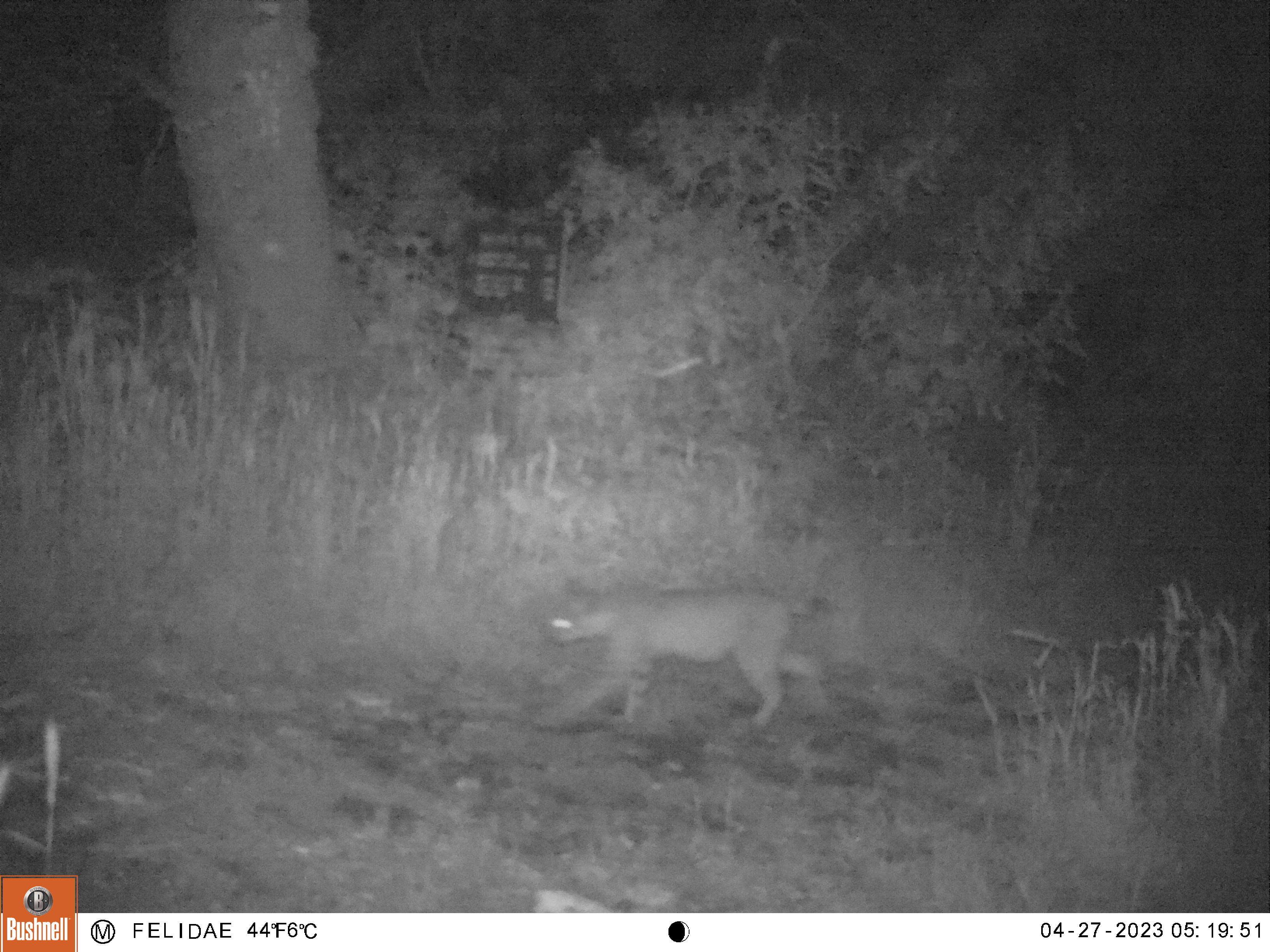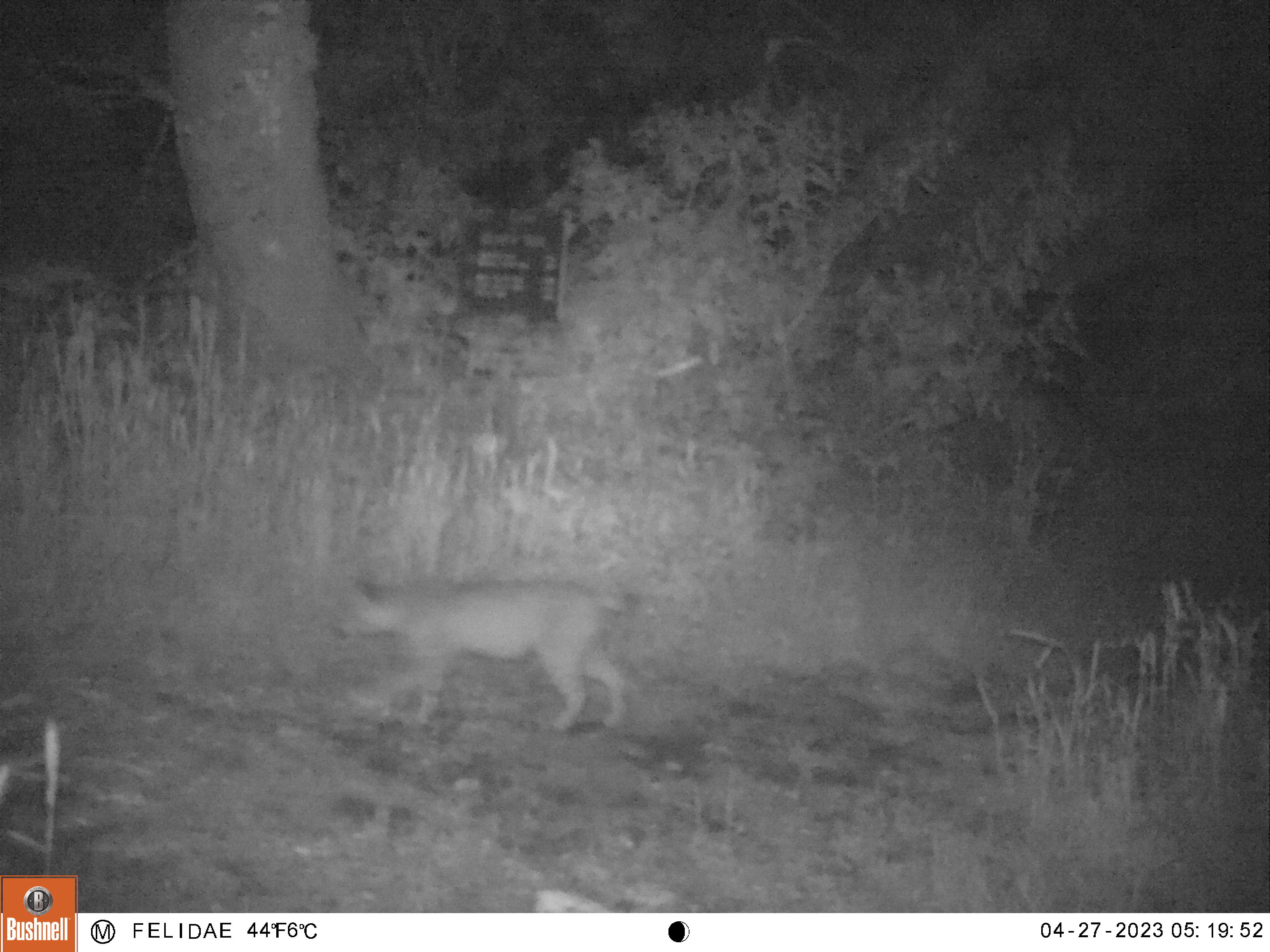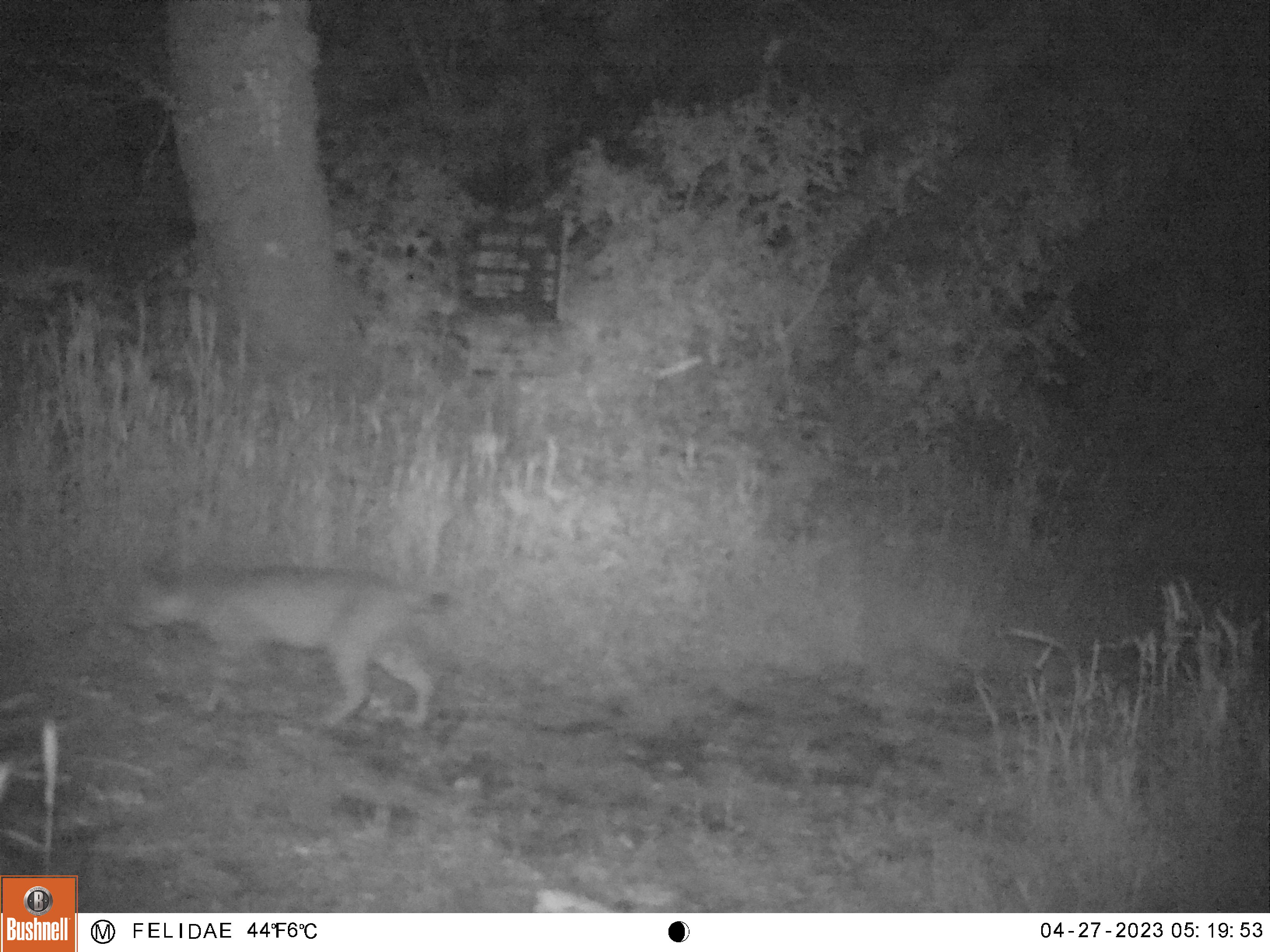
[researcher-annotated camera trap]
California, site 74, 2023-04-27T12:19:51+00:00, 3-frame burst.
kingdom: Animalia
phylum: Chordata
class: Mammalia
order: Carnivora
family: Felidae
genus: Lynx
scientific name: Lynx rufus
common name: bobcat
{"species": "bobcat (Lynx rufus)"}